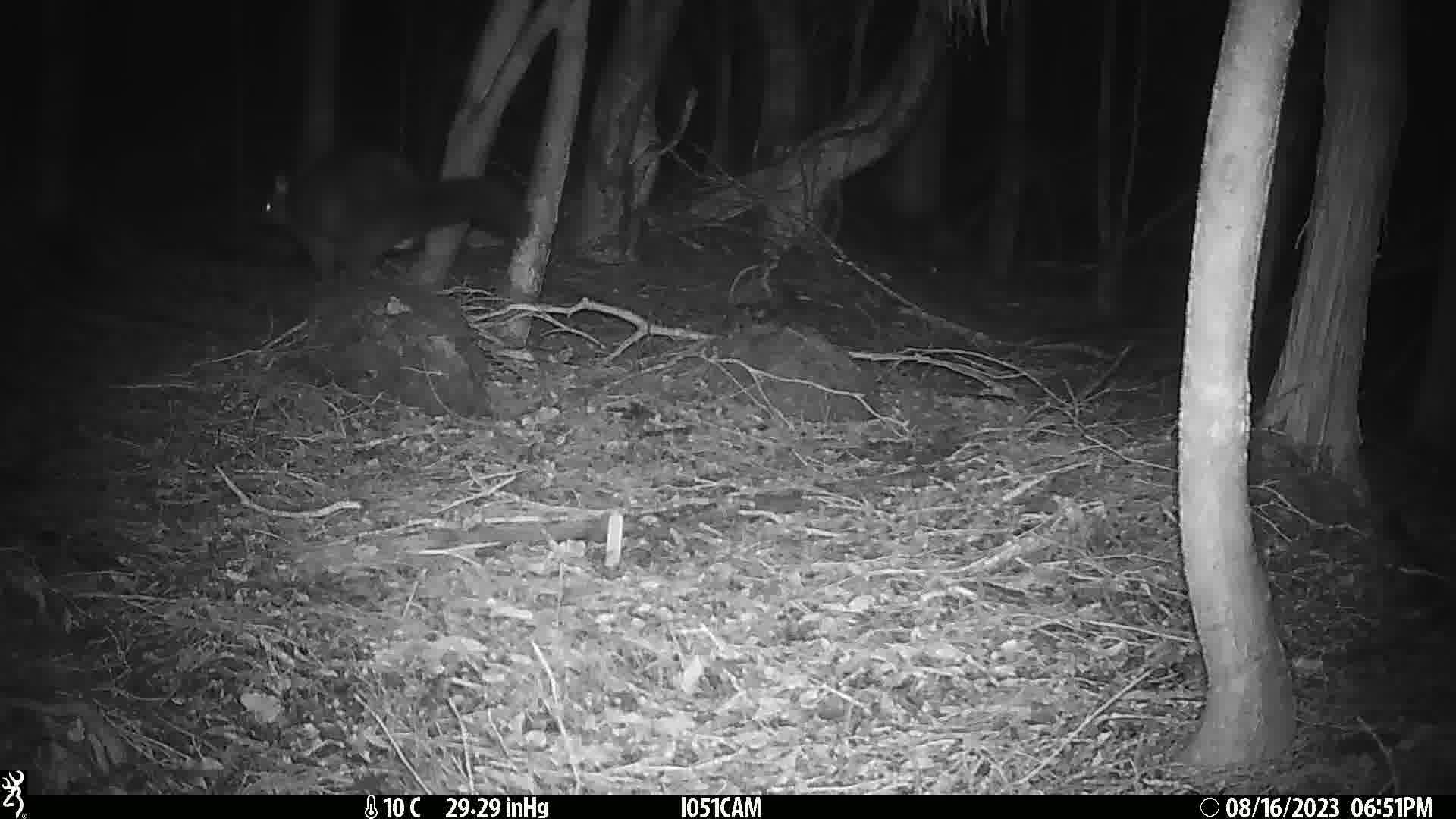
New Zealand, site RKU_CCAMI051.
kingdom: Animalia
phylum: Chordata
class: Mammalia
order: Diprotodontia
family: Phalangeridae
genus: Trichosurus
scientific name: Trichosurus vulpecula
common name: common brushtail possum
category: possum